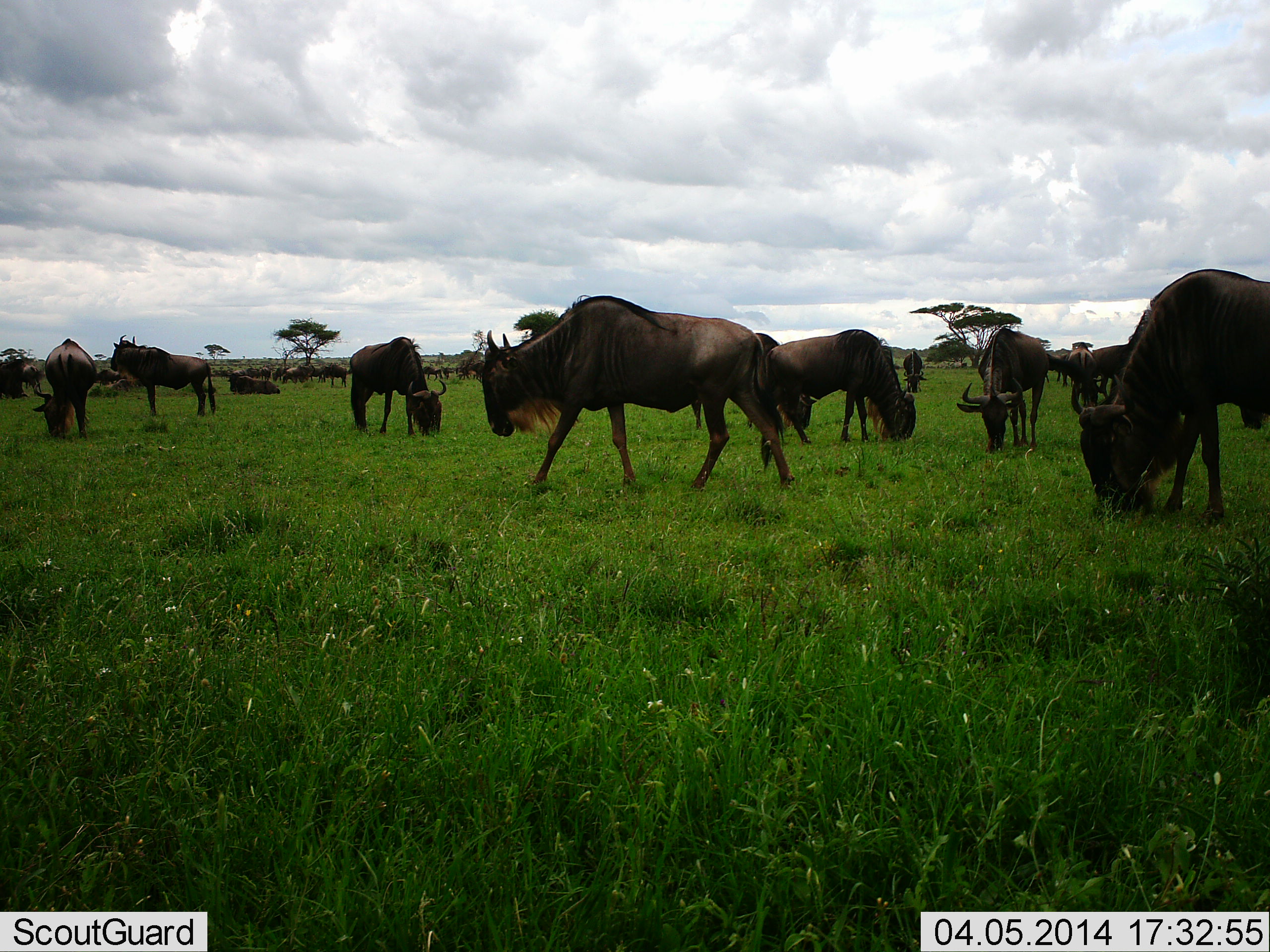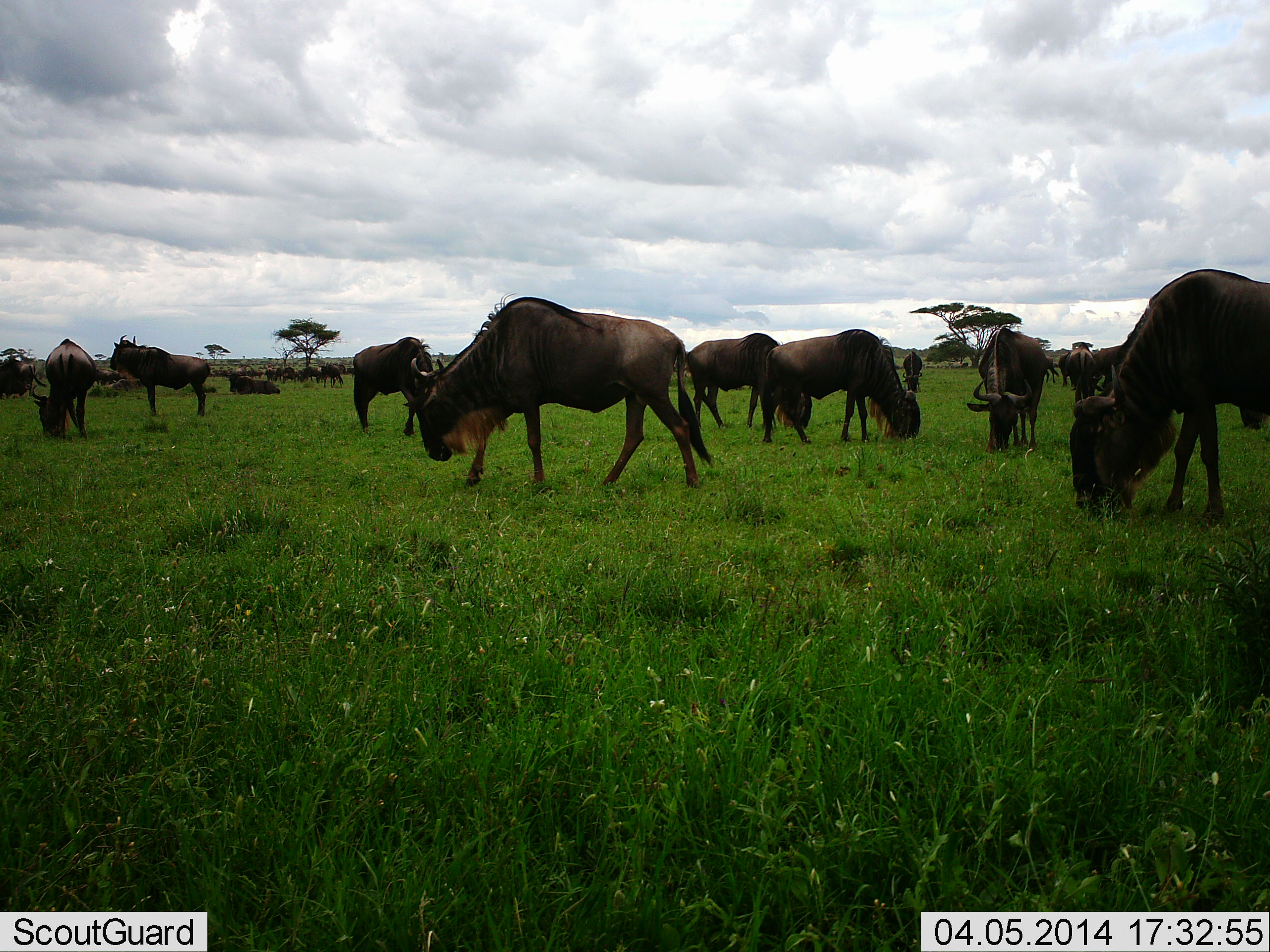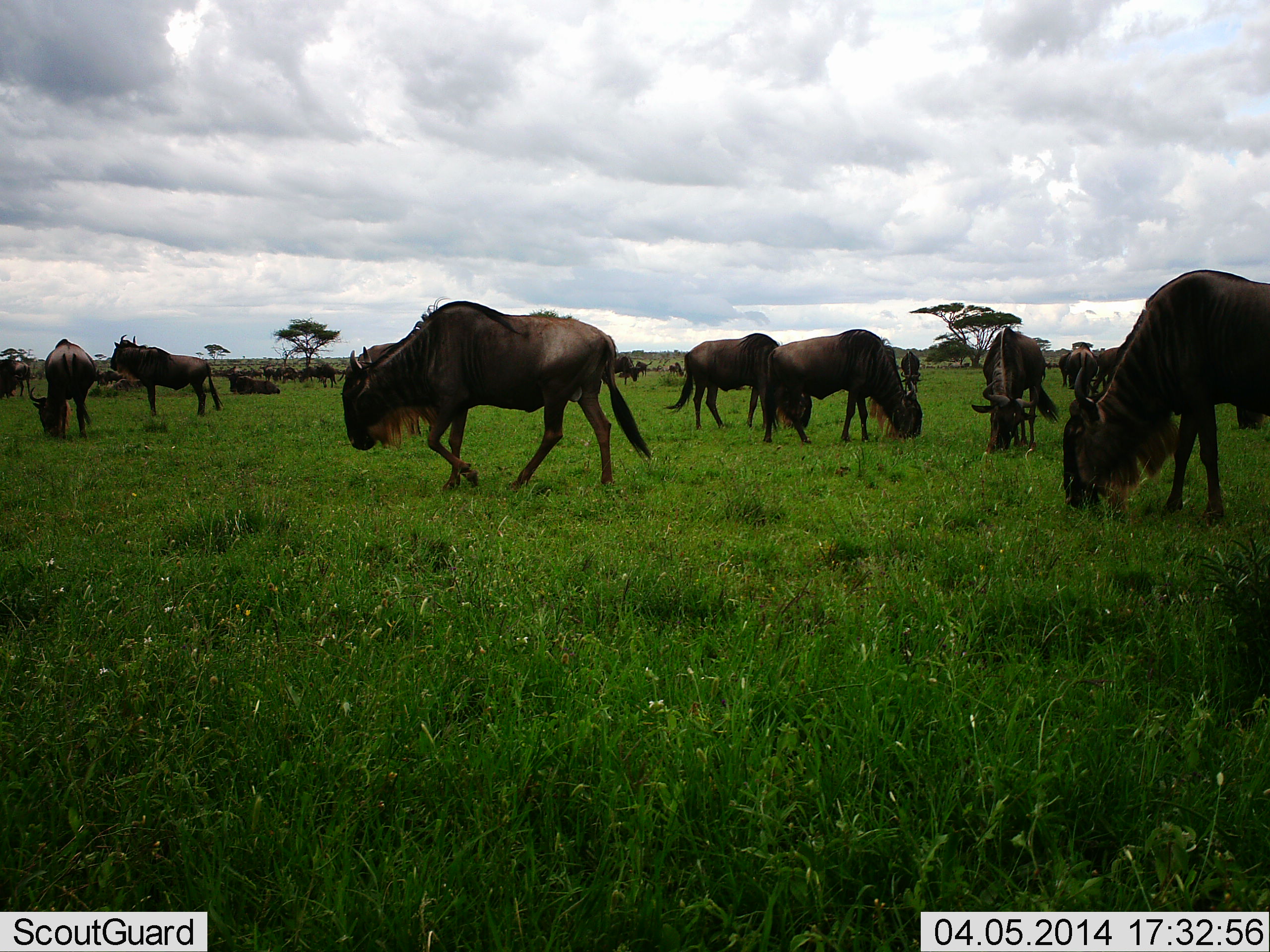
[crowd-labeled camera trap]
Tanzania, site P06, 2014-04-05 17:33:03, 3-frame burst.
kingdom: Animalia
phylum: Chordata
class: Mammalia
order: Artiodactyla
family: Bovidae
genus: Connochaetes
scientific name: Connochaetes taurinus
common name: blue wildebeest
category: wildebeest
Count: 11-50.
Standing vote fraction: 67%.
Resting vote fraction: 44%.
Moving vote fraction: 37%.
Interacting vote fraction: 11%.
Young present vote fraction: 0%.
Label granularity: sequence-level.